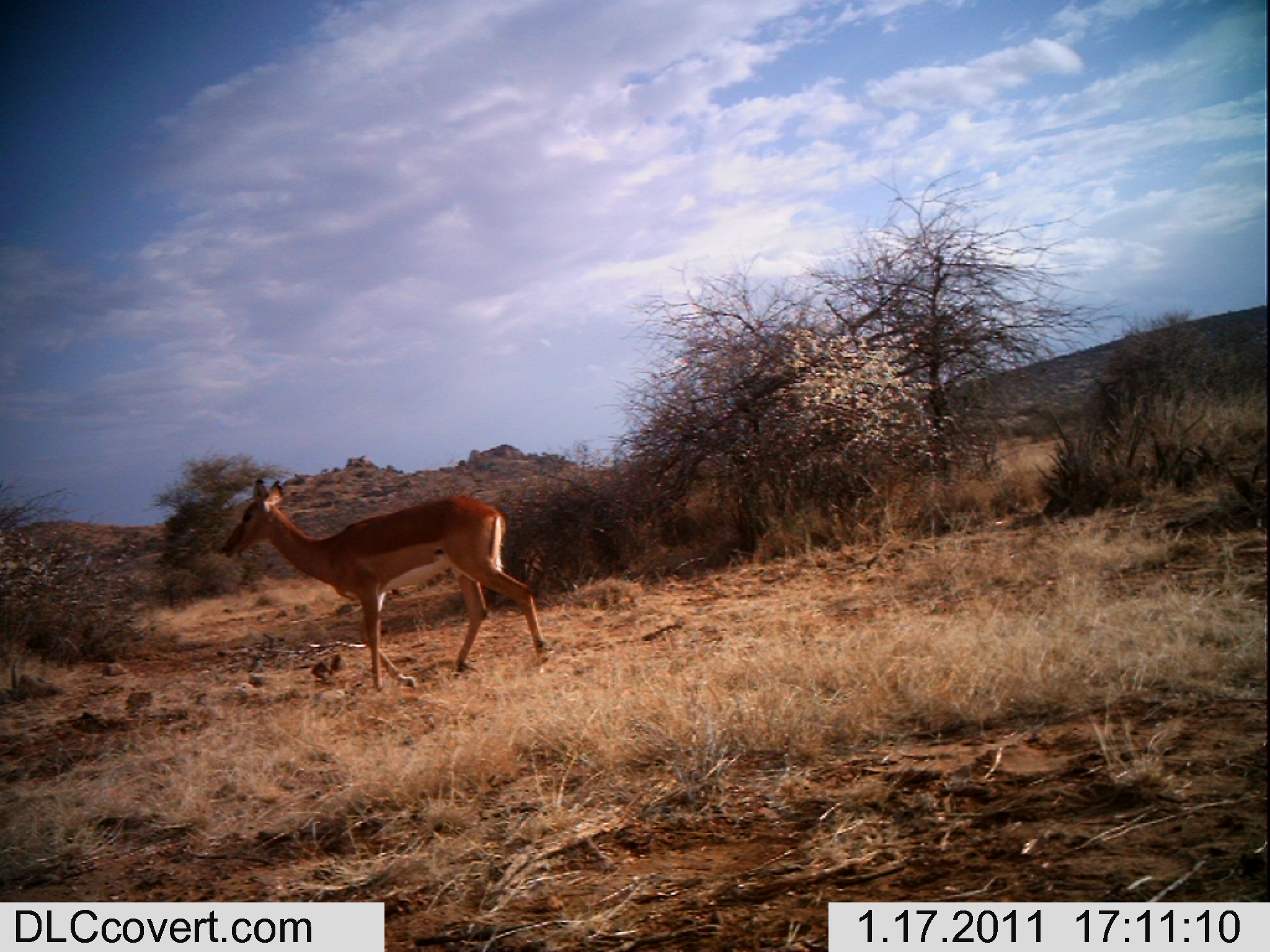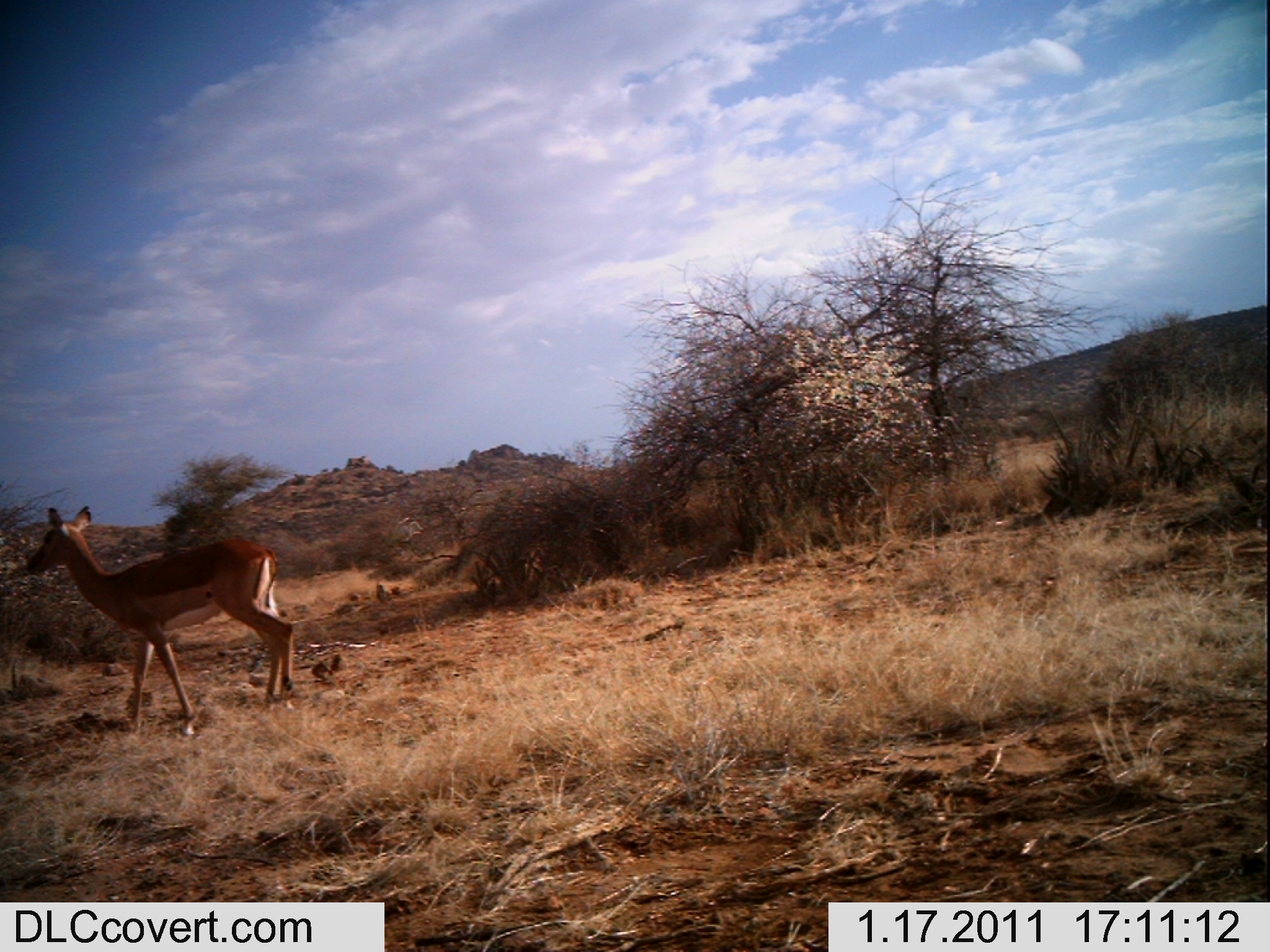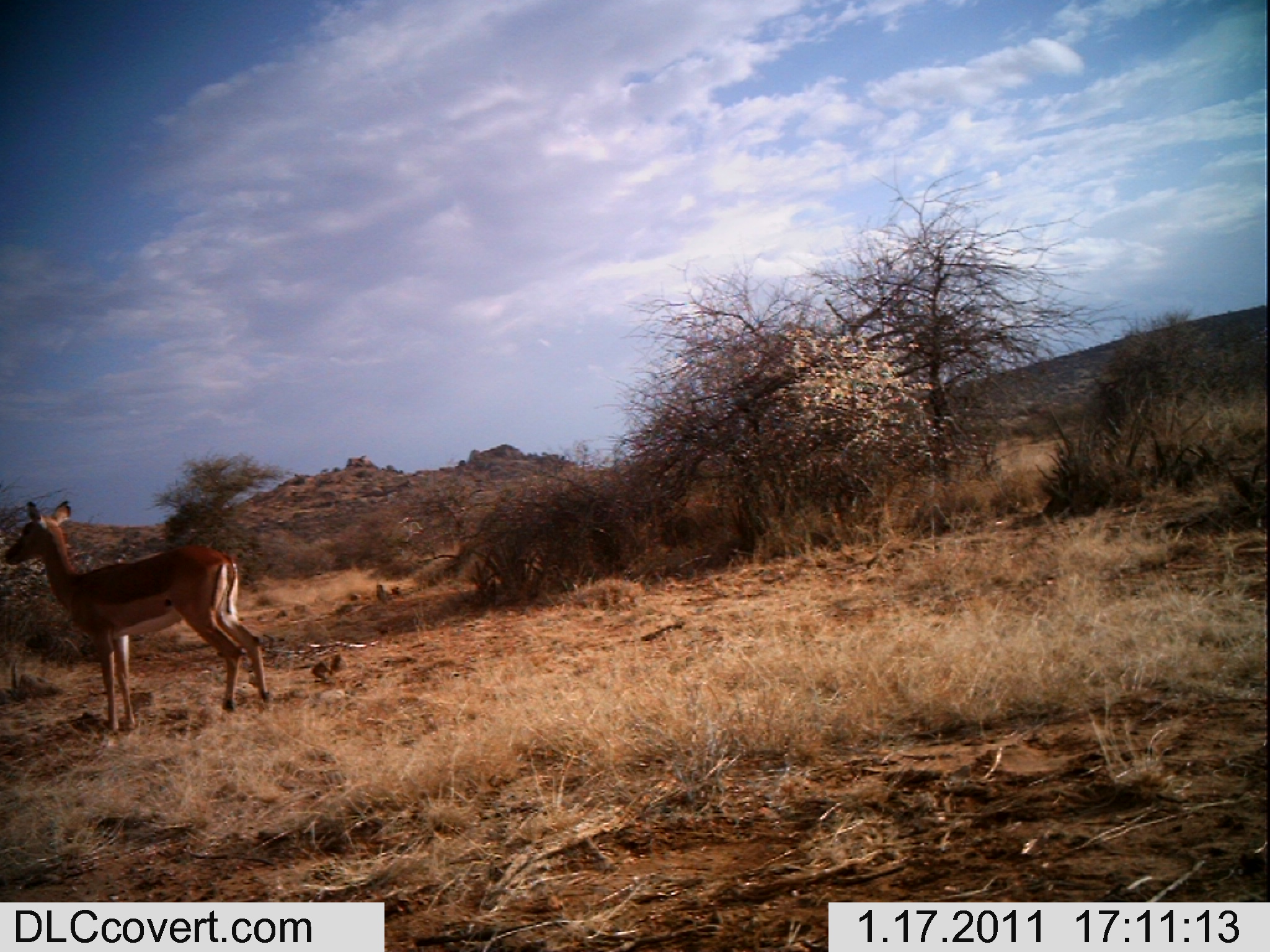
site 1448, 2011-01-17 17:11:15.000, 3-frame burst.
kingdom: Animalia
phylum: Chordata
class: Mammalia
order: Artiodactyla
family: Bovidae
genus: Aepyceros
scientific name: Aepyceros melampus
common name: impala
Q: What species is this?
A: Aepyceros melampus (impala).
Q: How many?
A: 1.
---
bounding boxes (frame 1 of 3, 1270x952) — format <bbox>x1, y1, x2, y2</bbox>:
aepyceros melampus: <bbox>216, 472, 548, 694</bbox>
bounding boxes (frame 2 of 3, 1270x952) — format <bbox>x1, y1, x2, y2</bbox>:
aepyceros melampus: <bbox>29, 501, 296, 730</bbox>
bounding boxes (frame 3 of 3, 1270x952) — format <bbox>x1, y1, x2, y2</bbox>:
aepyceros melampus: <bbox>1, 496, 272, 736</bbox>